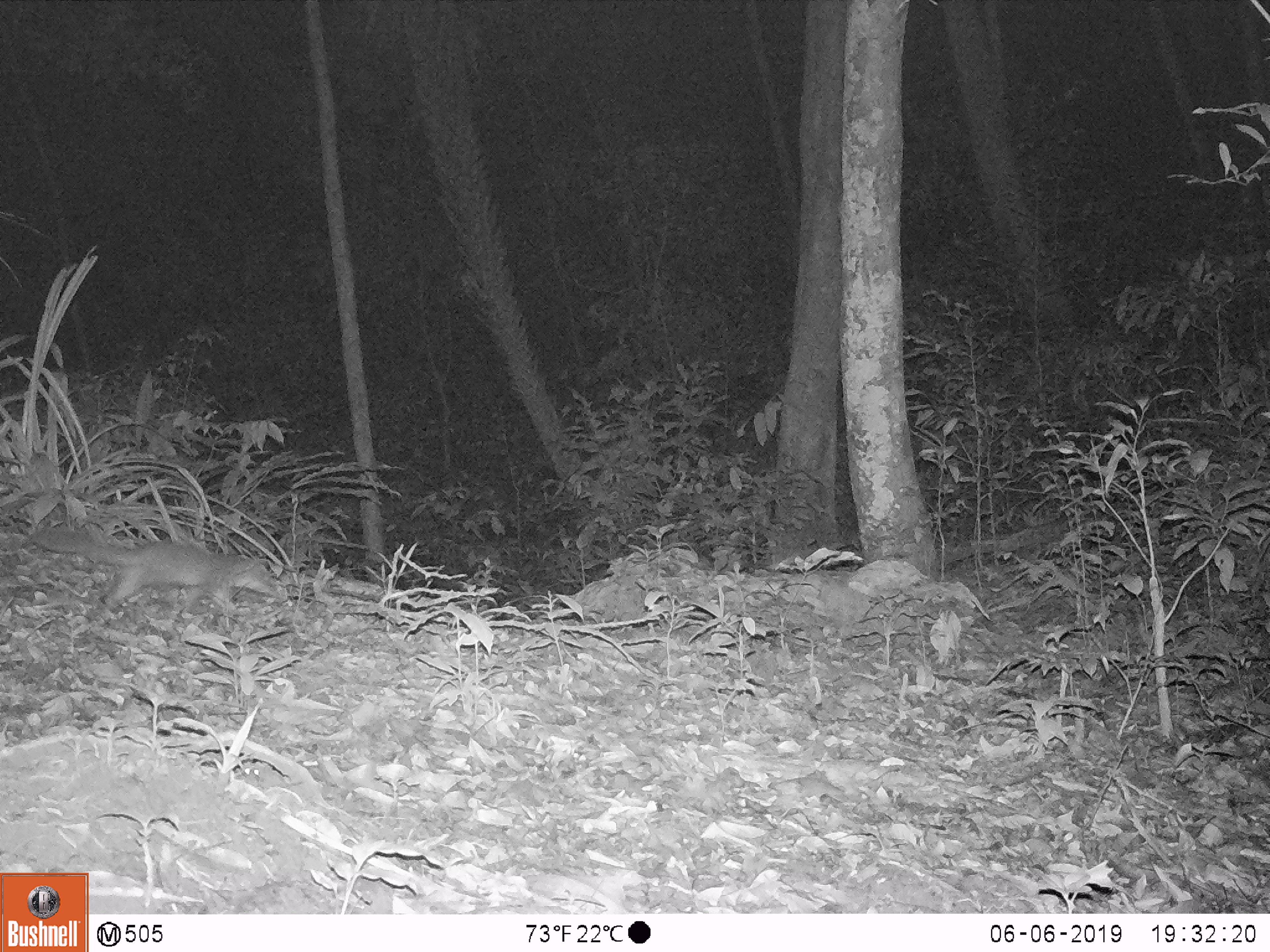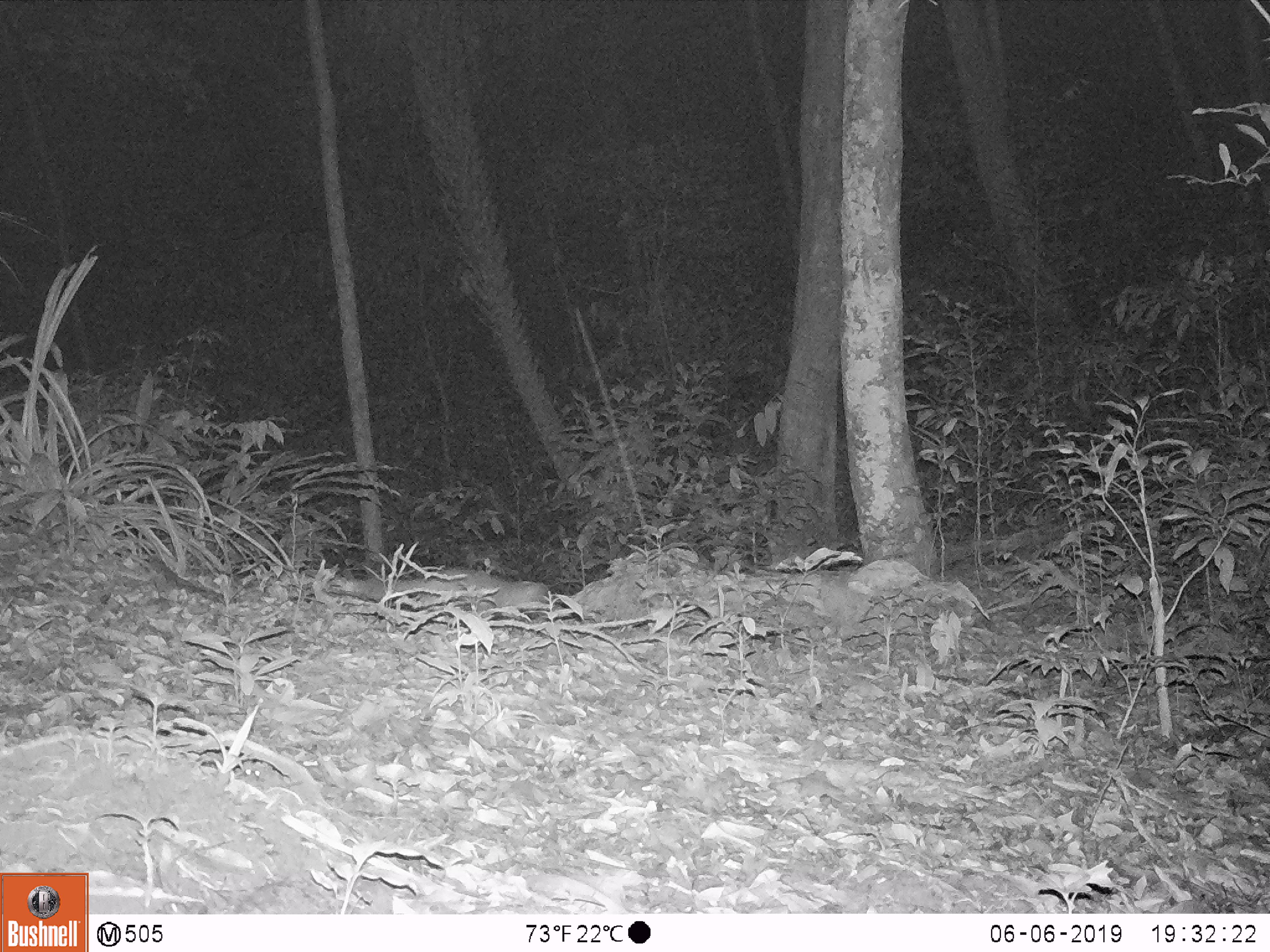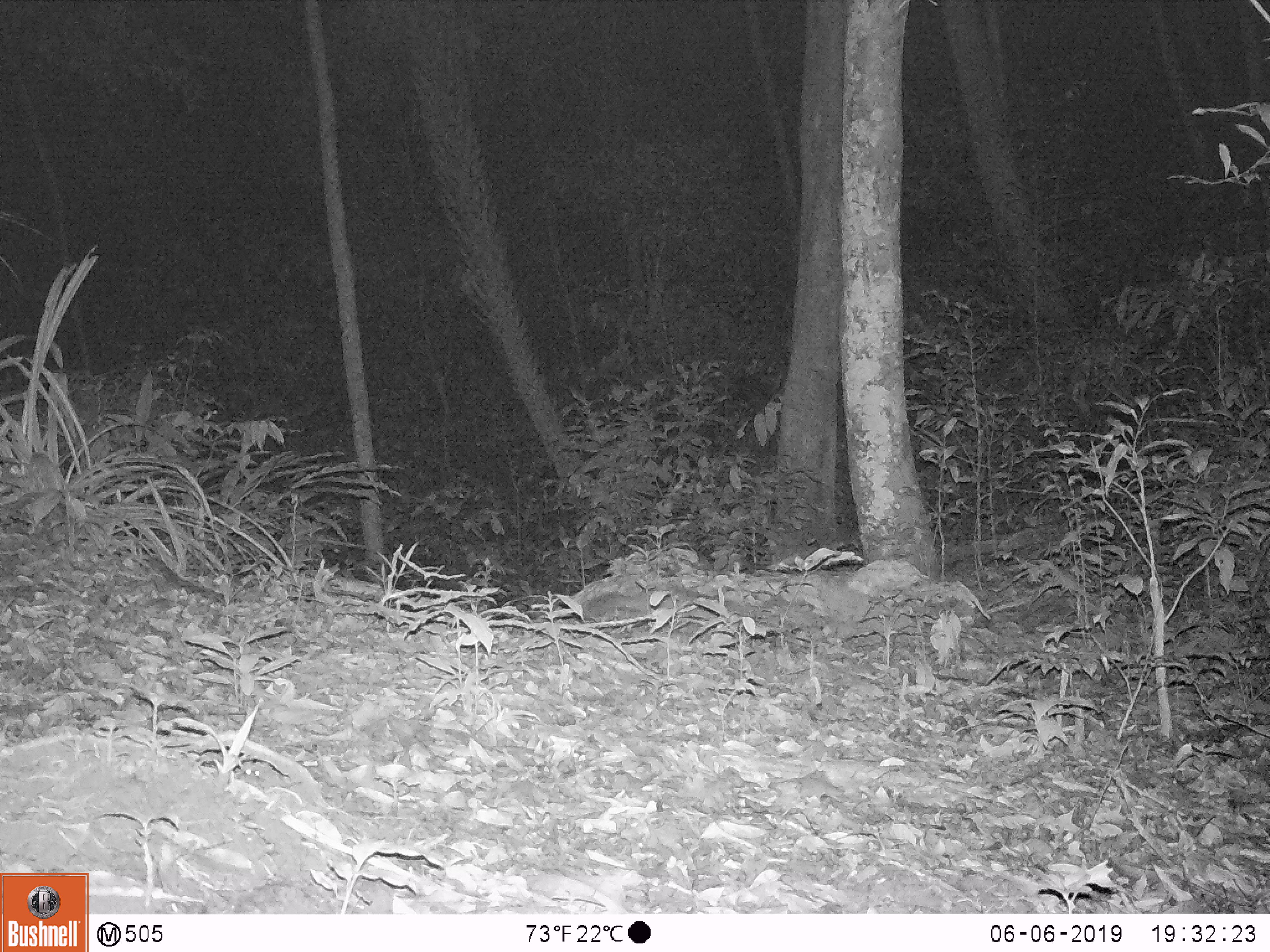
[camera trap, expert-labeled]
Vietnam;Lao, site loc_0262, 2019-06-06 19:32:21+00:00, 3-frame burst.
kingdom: Animalia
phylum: Chordata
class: Mammalia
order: Carnivora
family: Mustelidae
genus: Melogale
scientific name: Melogale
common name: ferret badger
Ferret badger (Melogale). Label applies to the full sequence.